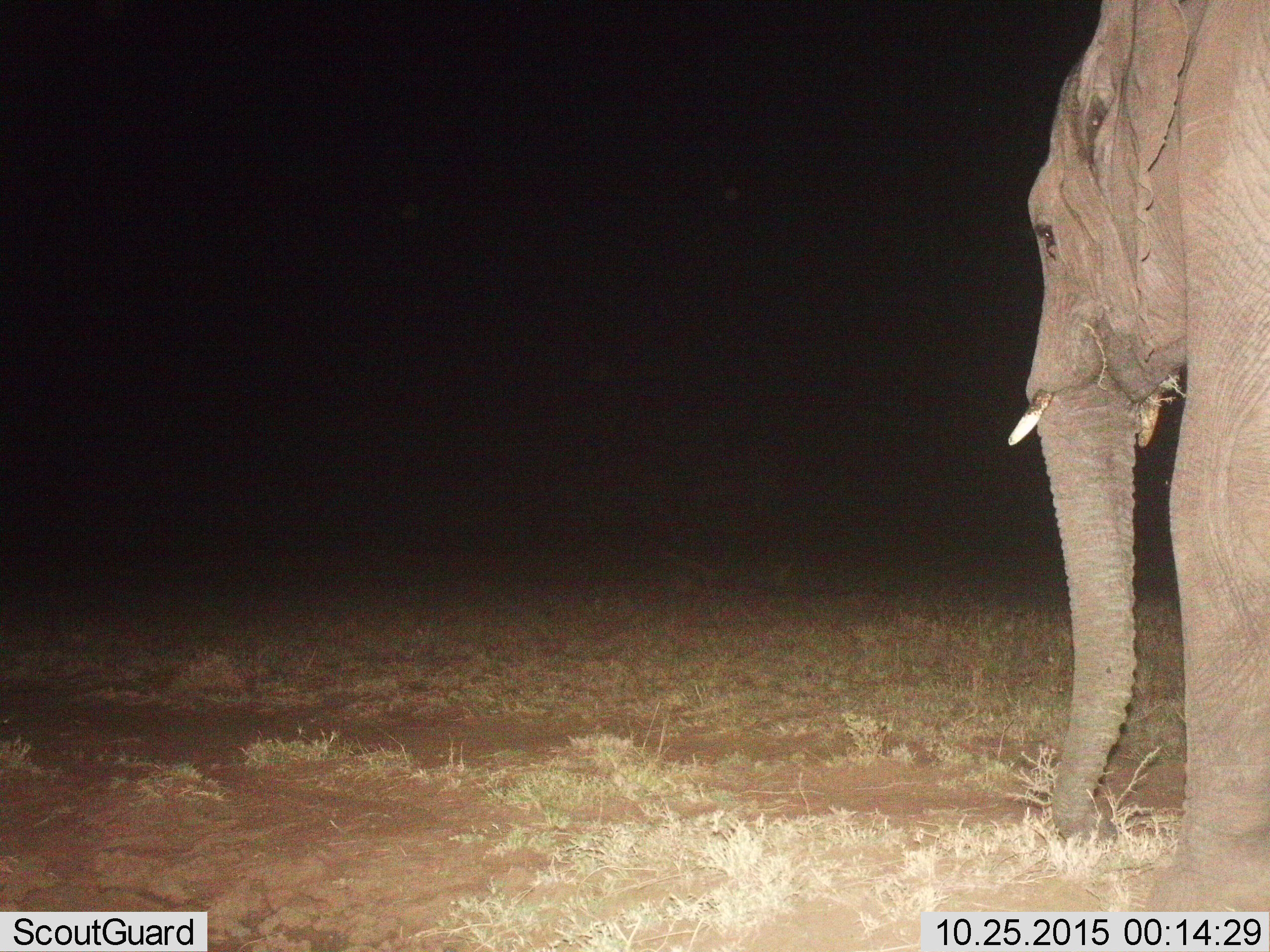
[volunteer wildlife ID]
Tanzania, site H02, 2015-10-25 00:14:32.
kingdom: Animalia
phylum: Chordata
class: Mammalia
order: Proboscidea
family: Elephantidae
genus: Loxodonta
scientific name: Loxodonta africana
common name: african bush elephant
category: elephant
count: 1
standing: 78%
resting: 11%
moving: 11%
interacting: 0%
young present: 0%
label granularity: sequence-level